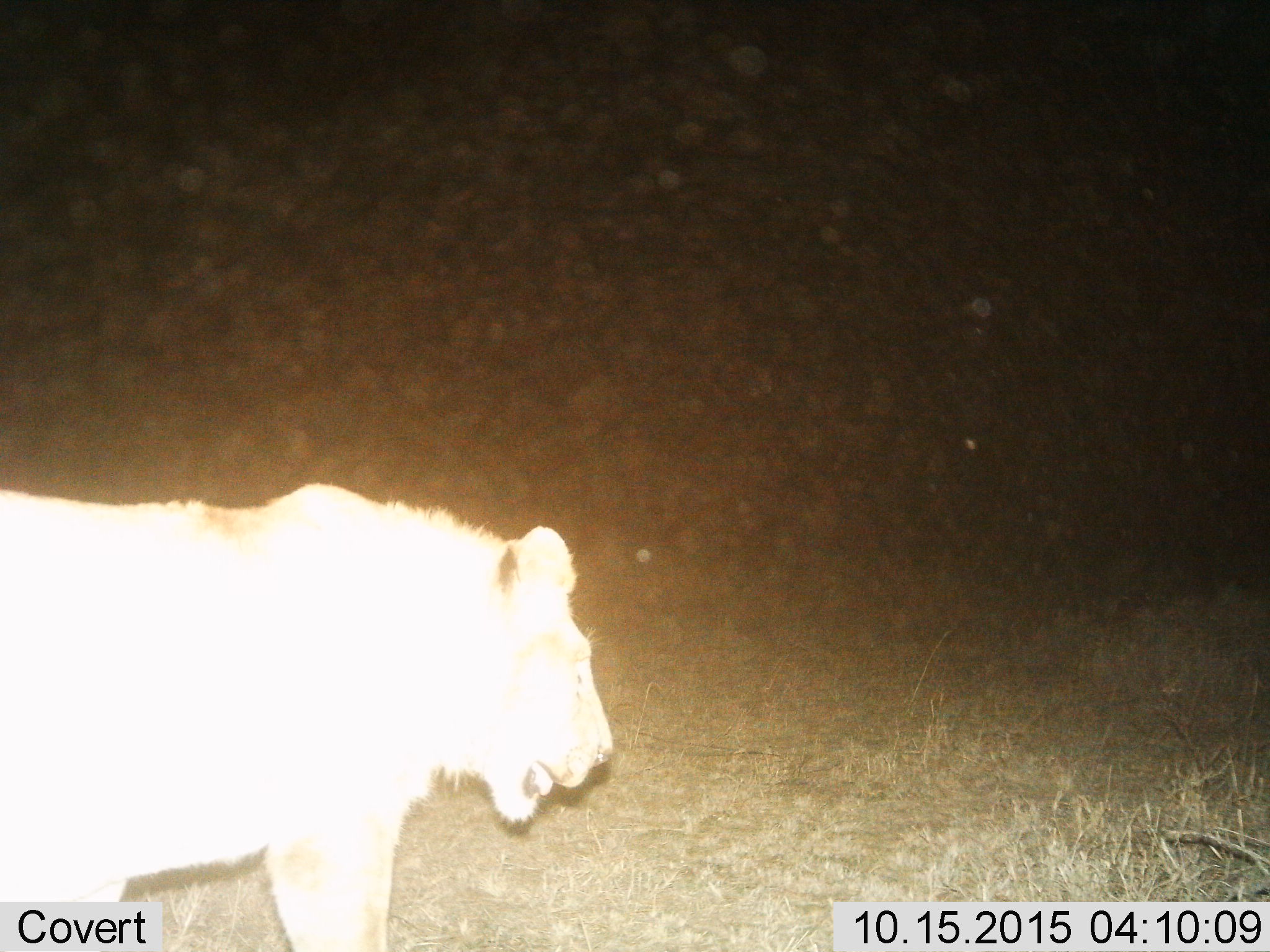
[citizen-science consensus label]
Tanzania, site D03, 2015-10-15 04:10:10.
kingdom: Animalia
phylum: Chordata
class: Mammalia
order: Carnivora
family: Felidae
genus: Panthera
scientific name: Panthera leo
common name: lion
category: lionfemale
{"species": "lionfemale (lion) (Panthera leo)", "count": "1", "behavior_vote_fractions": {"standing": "64%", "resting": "0%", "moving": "43%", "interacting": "0%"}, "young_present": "0%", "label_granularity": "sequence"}